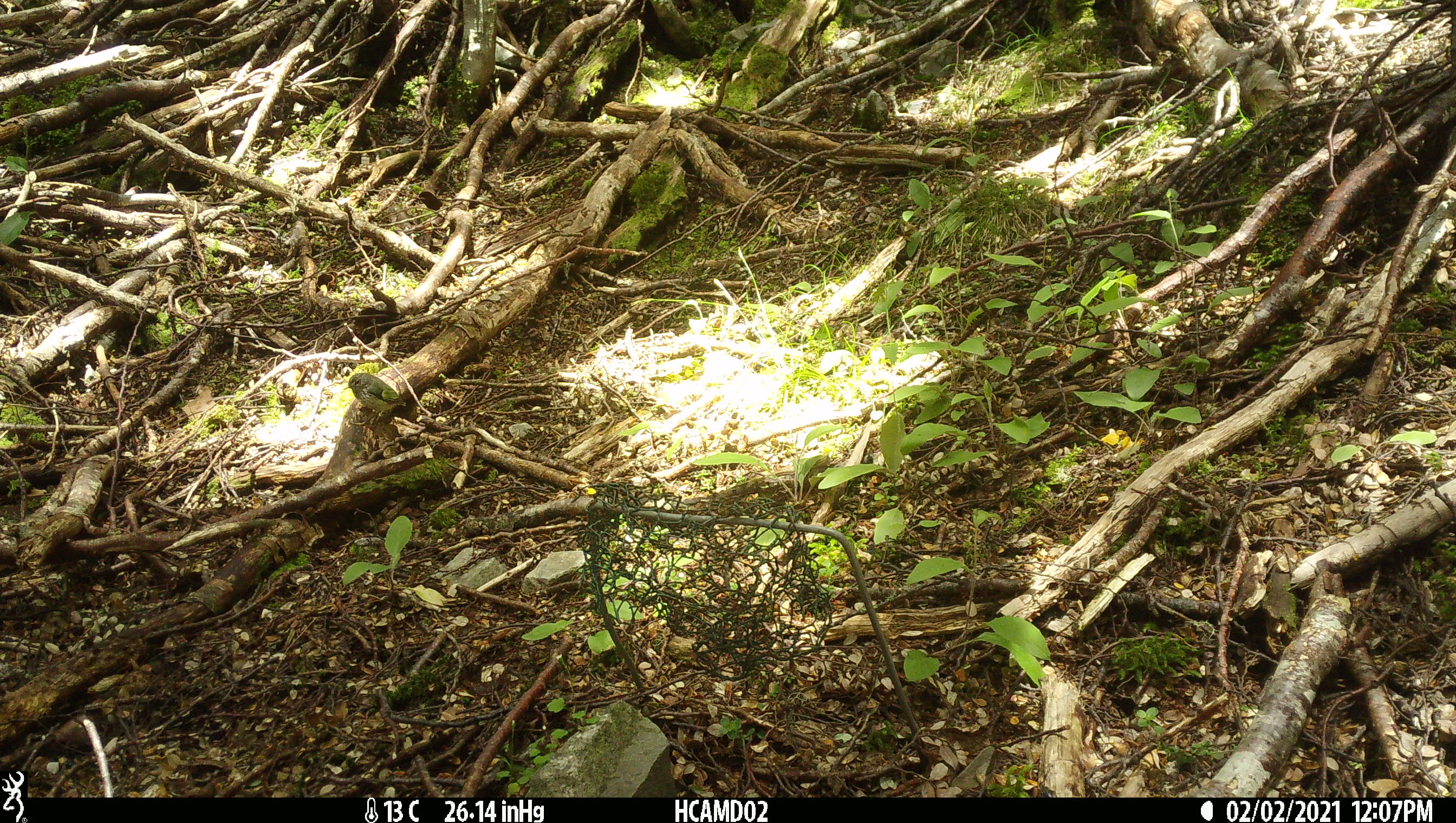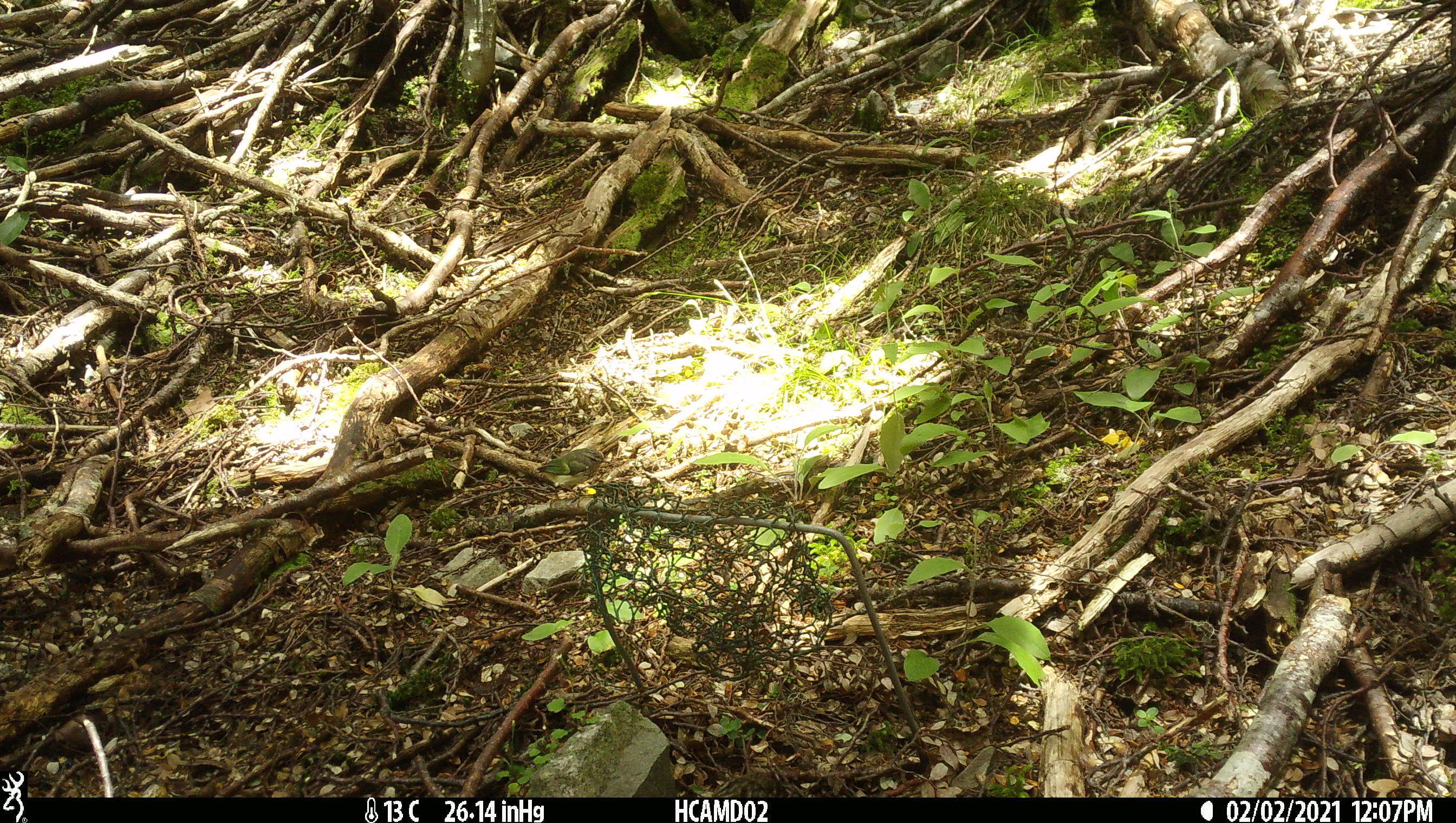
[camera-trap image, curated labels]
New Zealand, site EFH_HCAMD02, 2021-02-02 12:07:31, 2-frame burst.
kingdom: Animalia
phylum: Chordata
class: Aves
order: Passeriformes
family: Acanthisittidae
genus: Acanthisitta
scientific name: Acanthisitta chloris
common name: rifleman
Rifleman (Acanthisitta chloris).